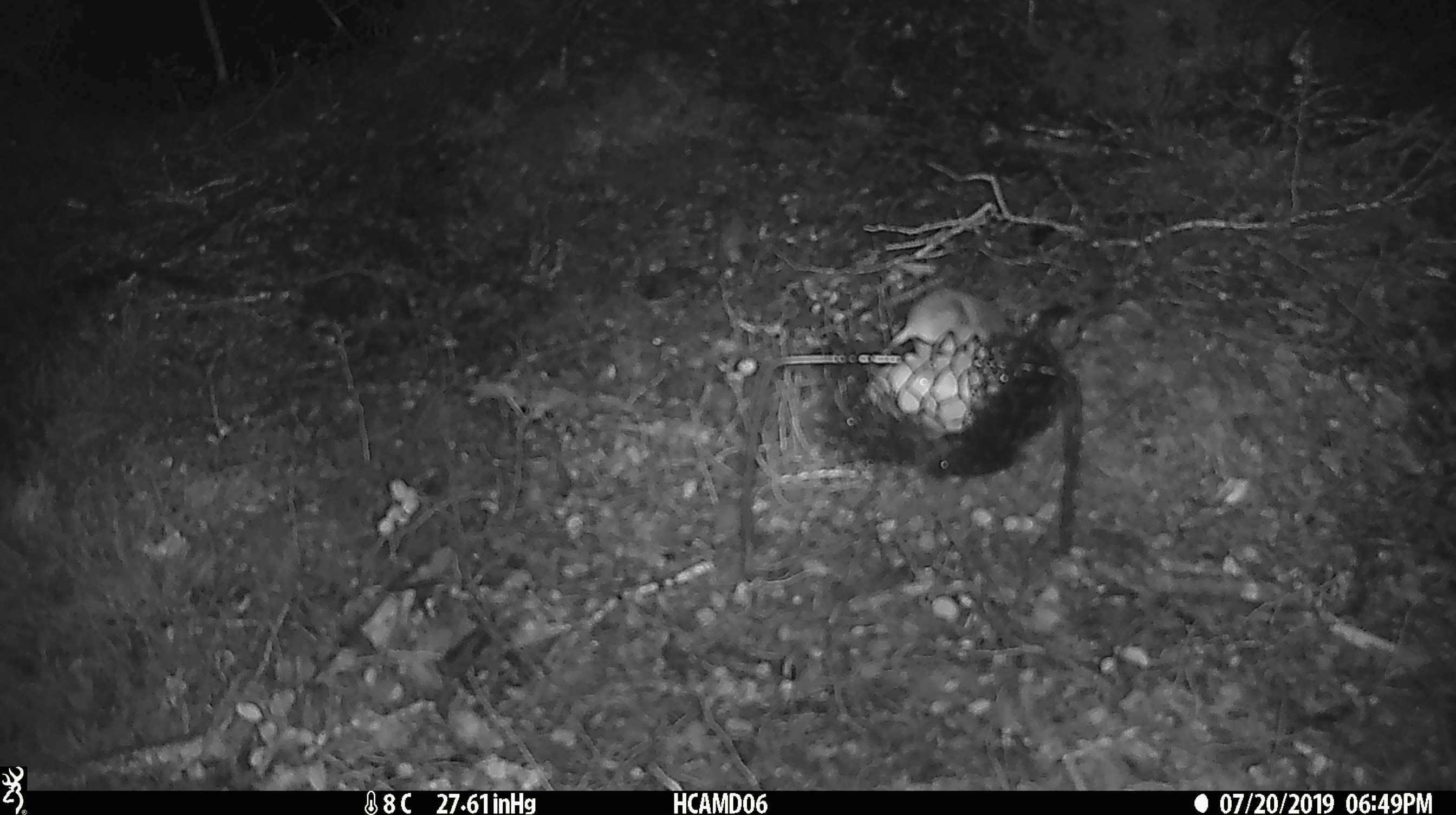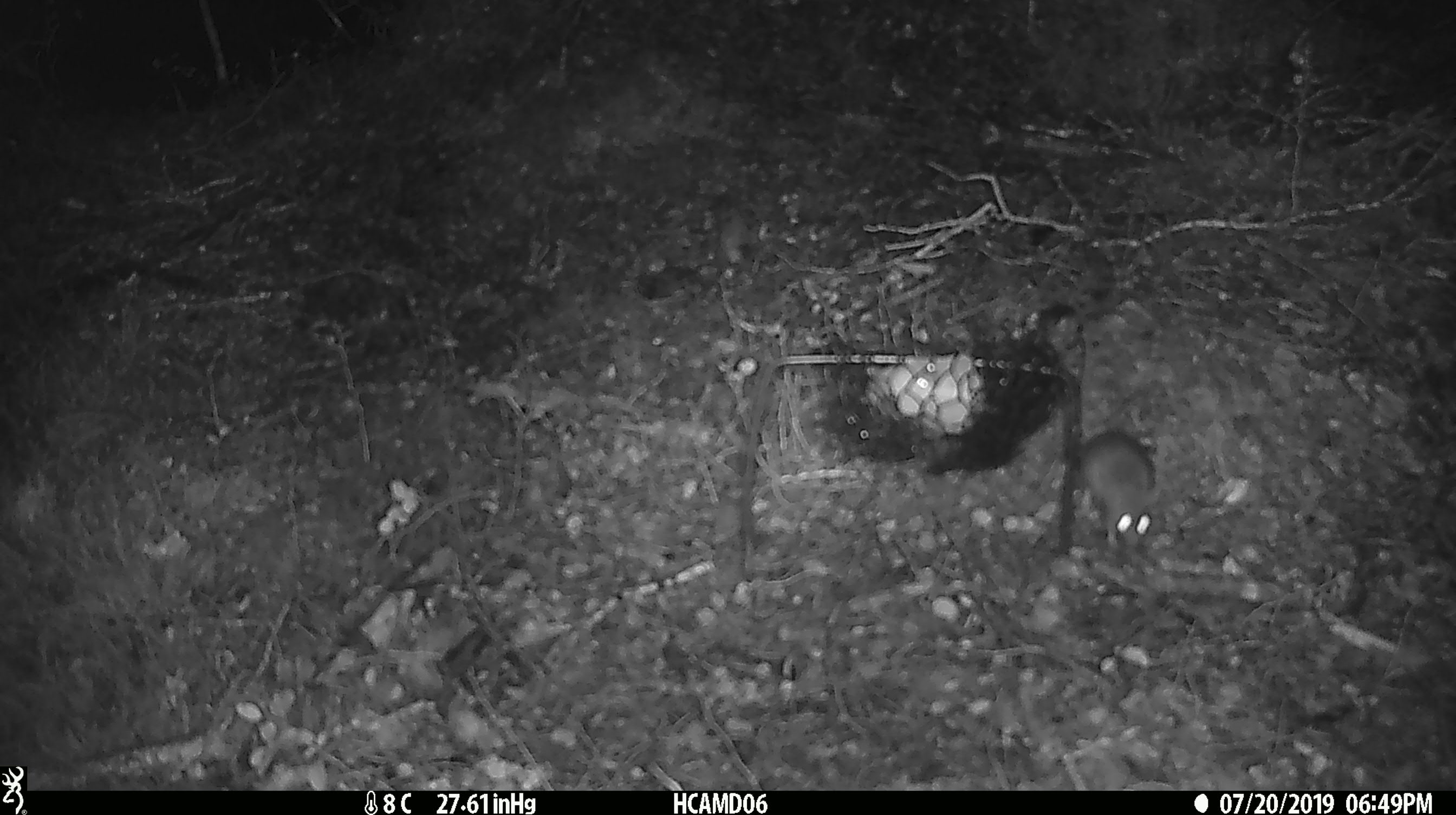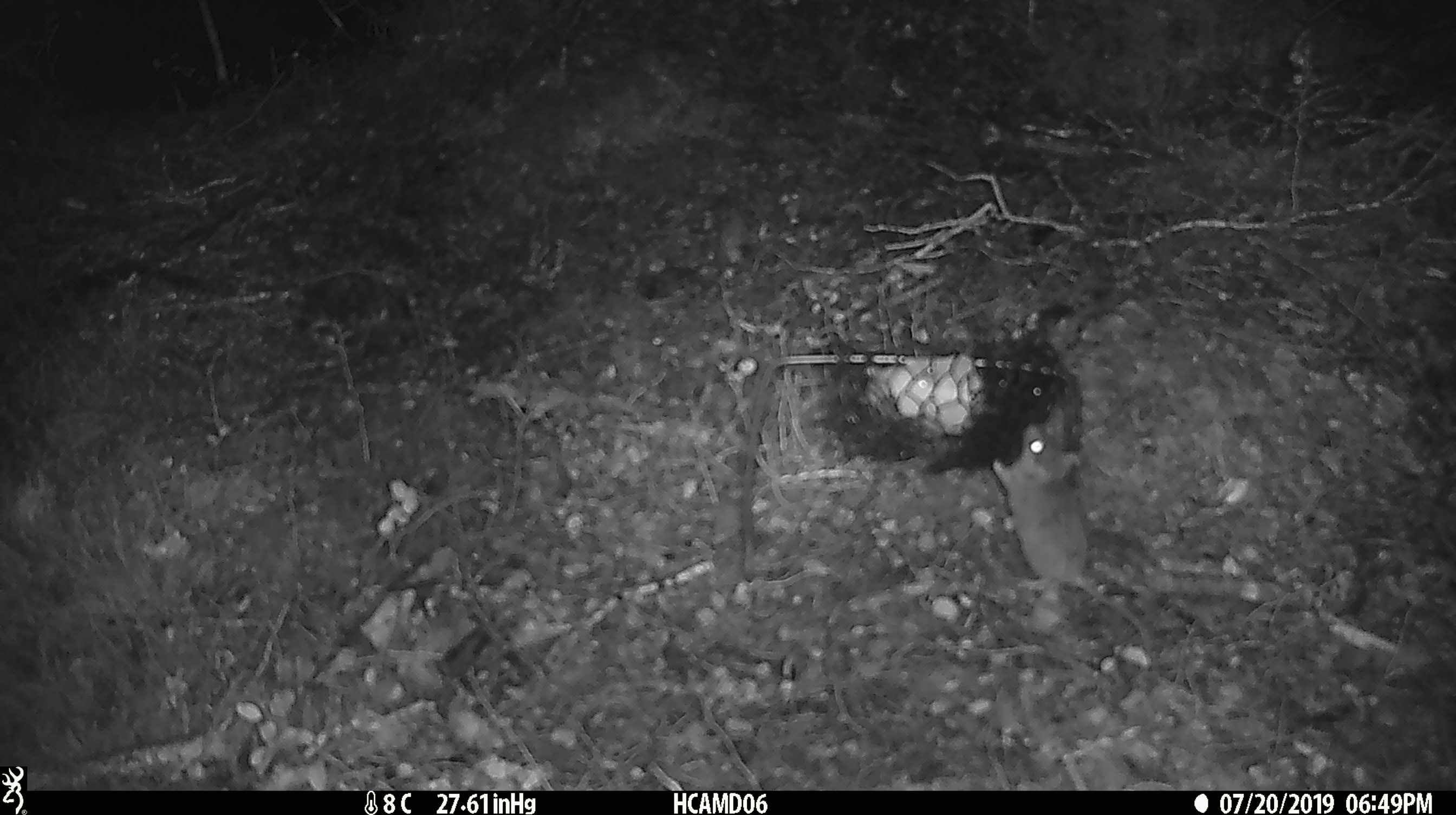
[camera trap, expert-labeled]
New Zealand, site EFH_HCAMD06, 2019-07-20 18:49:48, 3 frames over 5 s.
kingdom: Animalia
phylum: Chordata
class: Mammalia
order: Rodentia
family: Muridae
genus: Mus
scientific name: Mus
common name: mouse